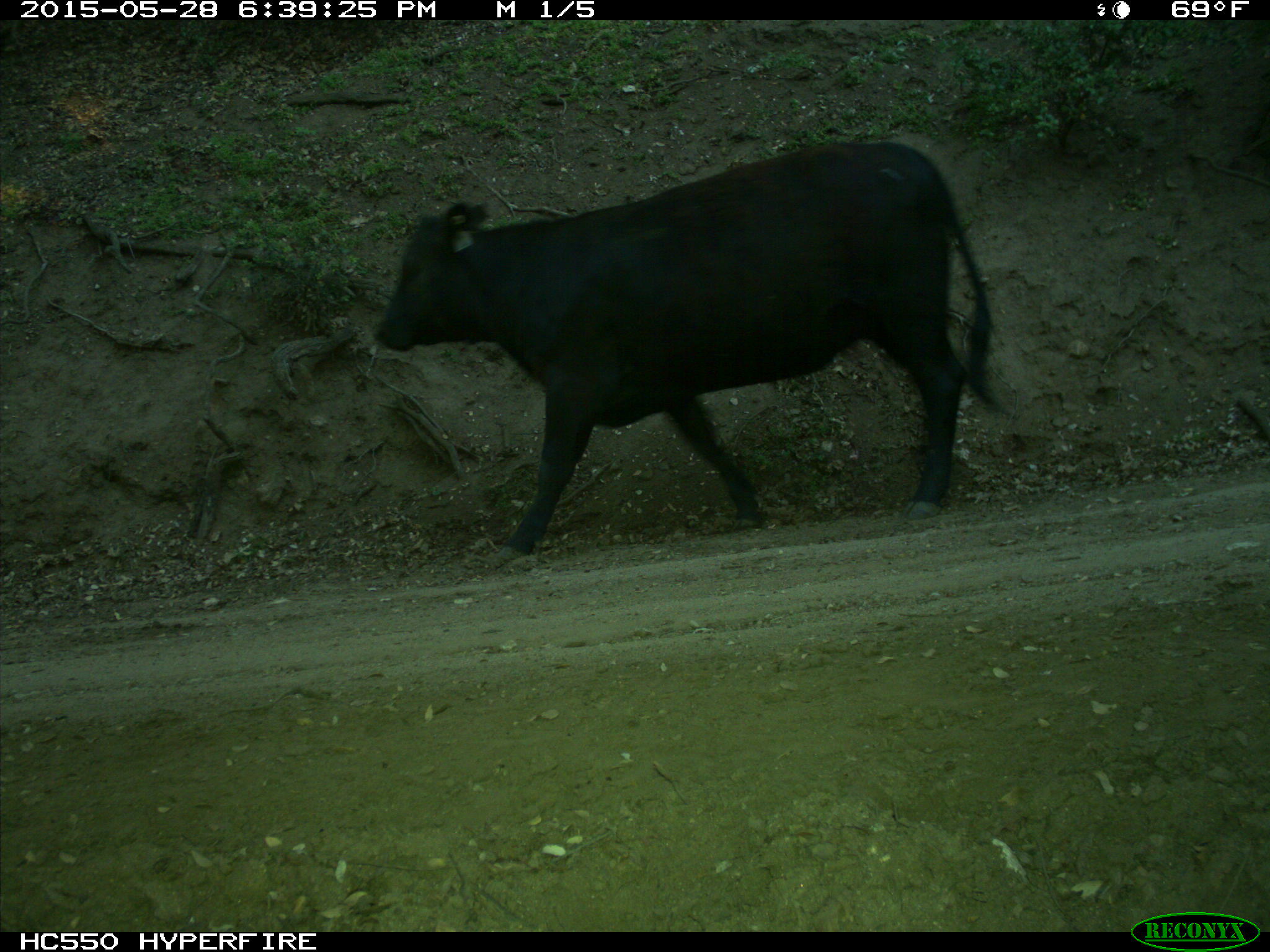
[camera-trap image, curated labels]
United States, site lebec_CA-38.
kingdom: Animalia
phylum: Chordata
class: Mammalia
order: Artiodactyla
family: Bovidae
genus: Bos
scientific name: Bos taurus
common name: domestic cow